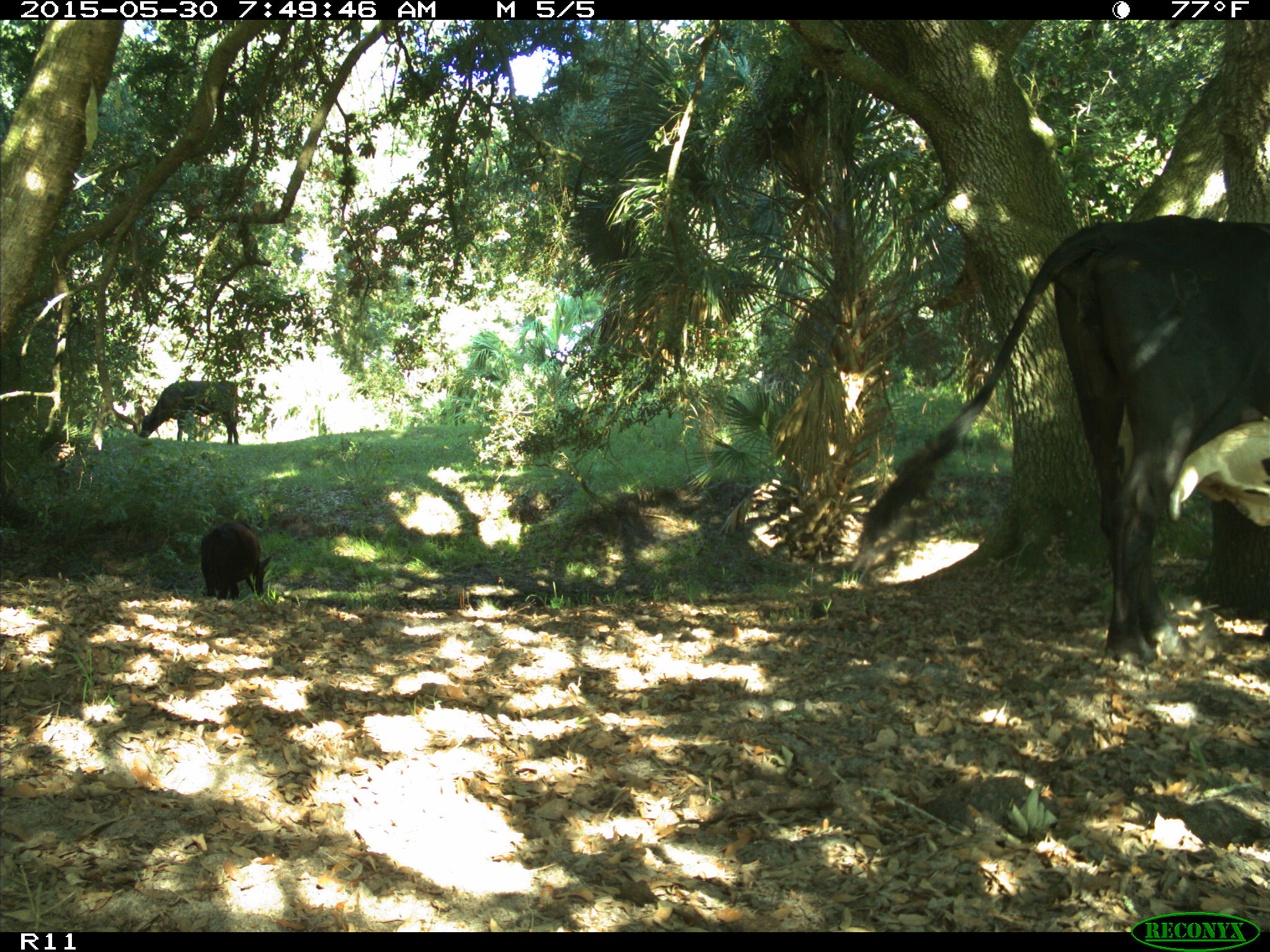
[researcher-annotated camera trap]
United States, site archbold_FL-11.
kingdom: Animalia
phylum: Chordata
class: Mammalia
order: Artiodactyla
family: Bovidae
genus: Bos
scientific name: Bos taurus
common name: domestic cow